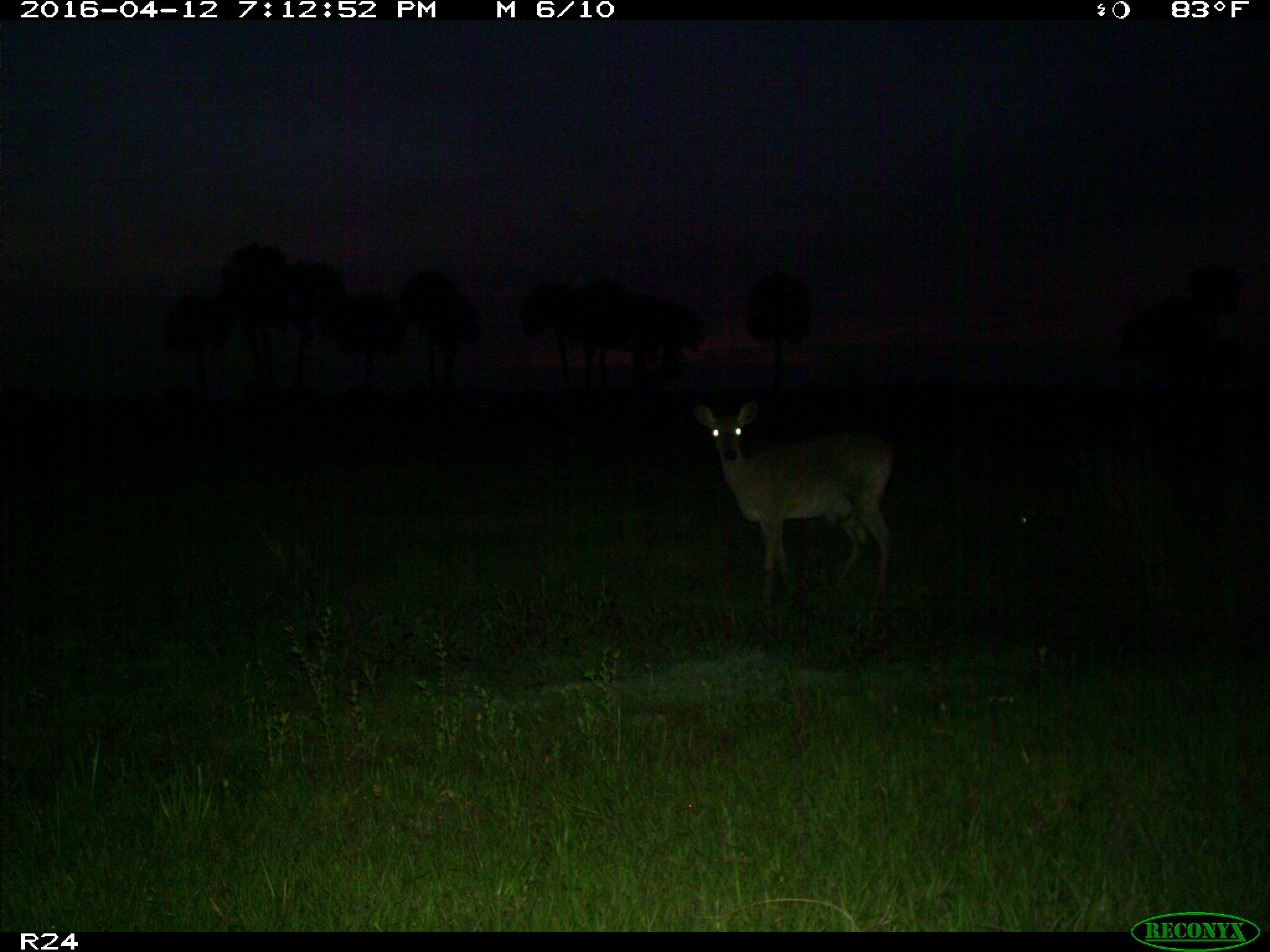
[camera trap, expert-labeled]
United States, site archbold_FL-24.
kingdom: Animalia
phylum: Chordata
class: Mammalia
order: Artiodactyla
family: Cervidae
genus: Odocoileus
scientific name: Odocoileus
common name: deer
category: unidentified deer